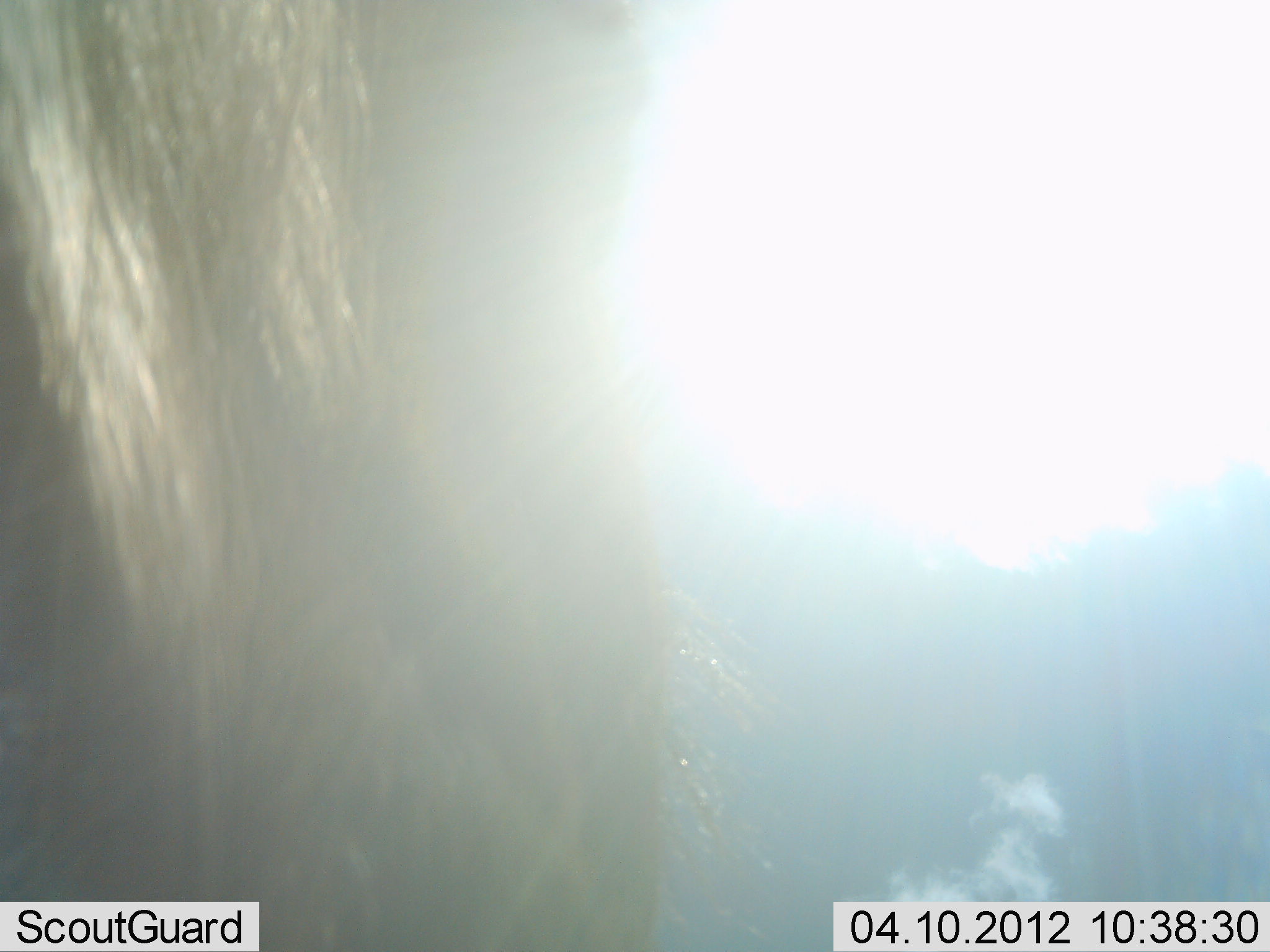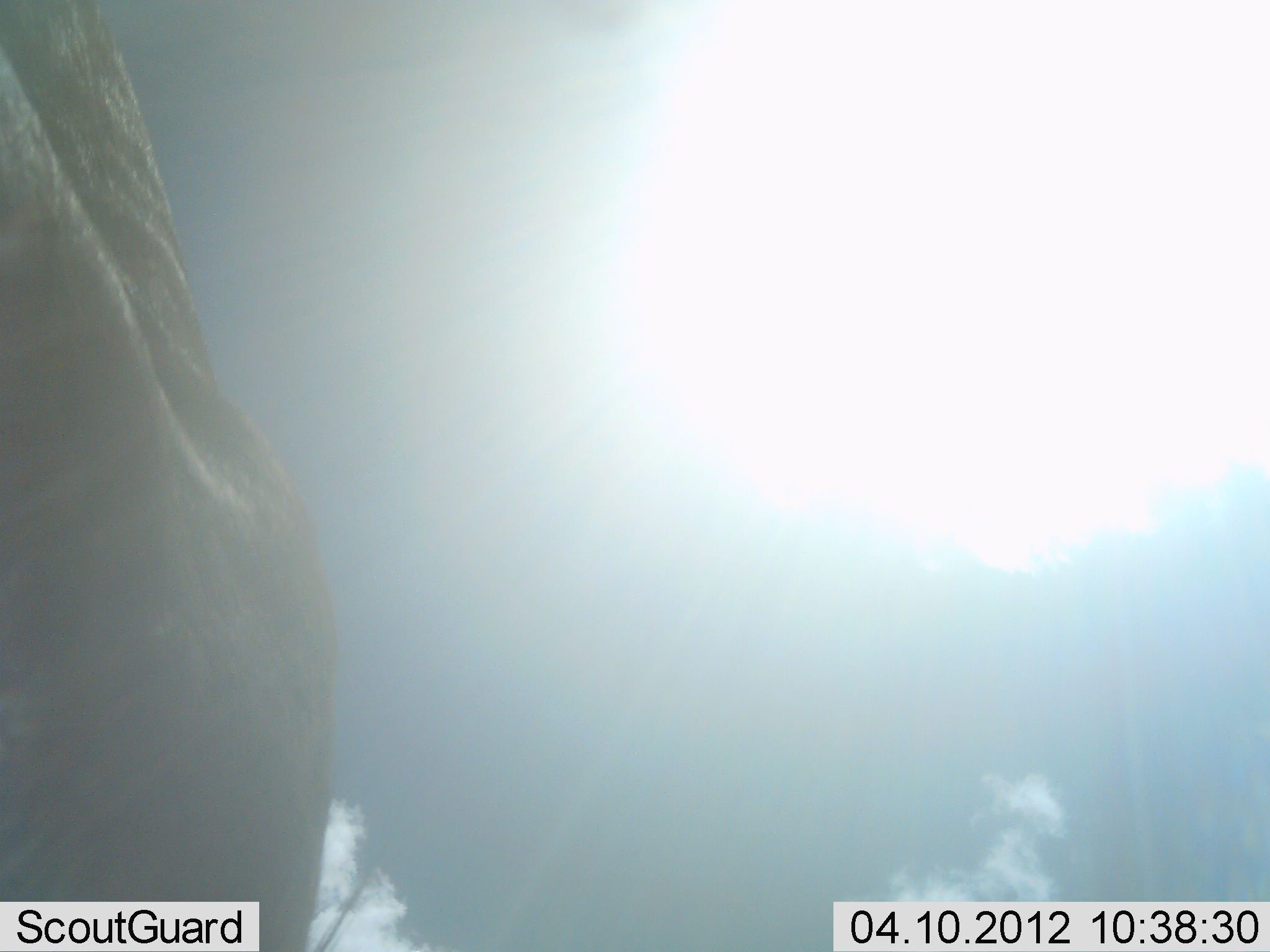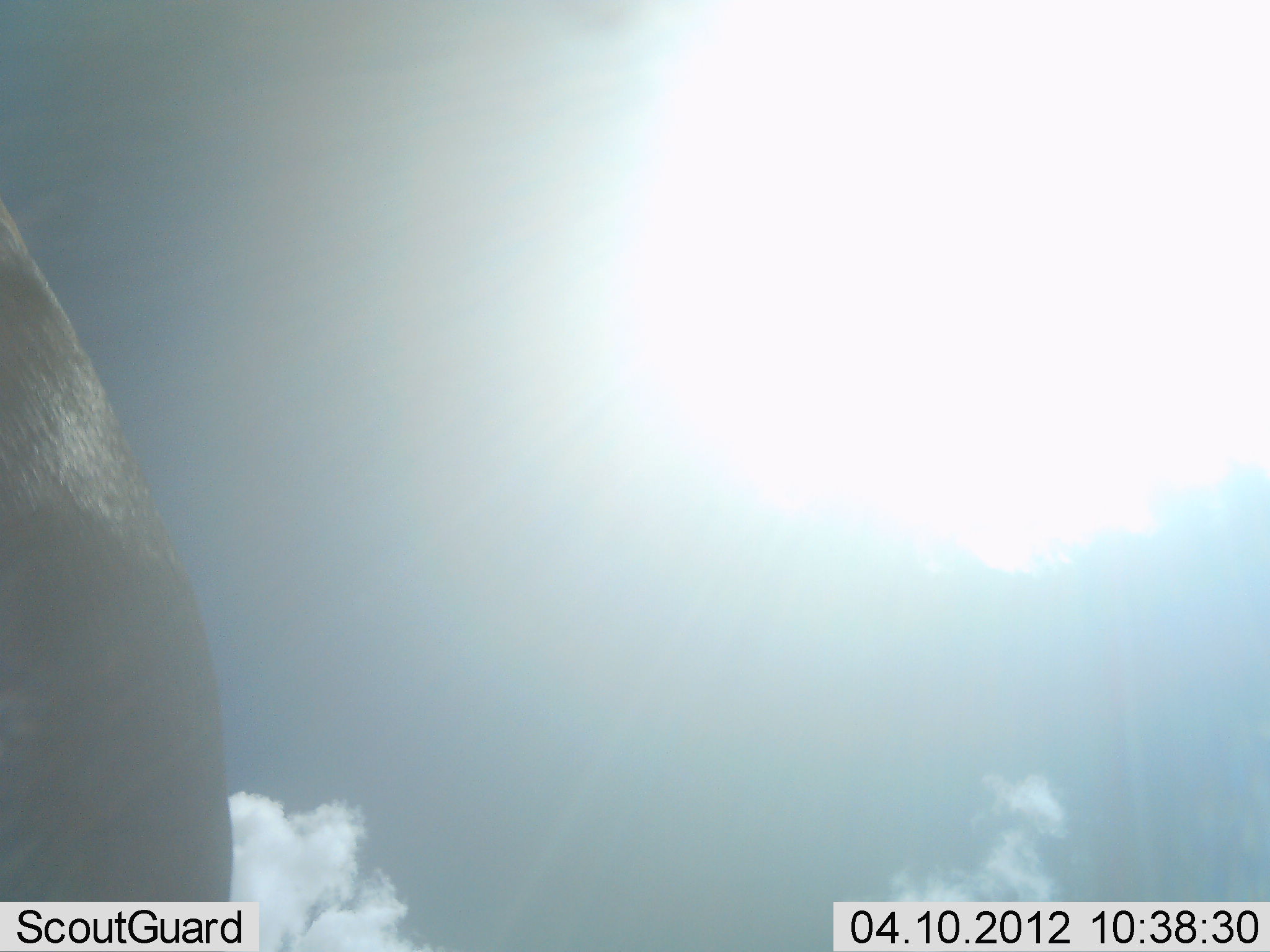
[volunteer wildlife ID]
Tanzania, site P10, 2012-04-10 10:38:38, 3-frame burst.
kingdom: Animalia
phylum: Chordata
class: Mammalia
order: Artiodactyla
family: Bovidae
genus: Connochaetes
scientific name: Connochaetes taurinus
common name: blue wildebeest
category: wildebeest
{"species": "wildebeest (blue wildebeest) (Connochaetes taurinus)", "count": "1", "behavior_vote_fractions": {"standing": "69%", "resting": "0%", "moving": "25%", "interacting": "12%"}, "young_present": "0%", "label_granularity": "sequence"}